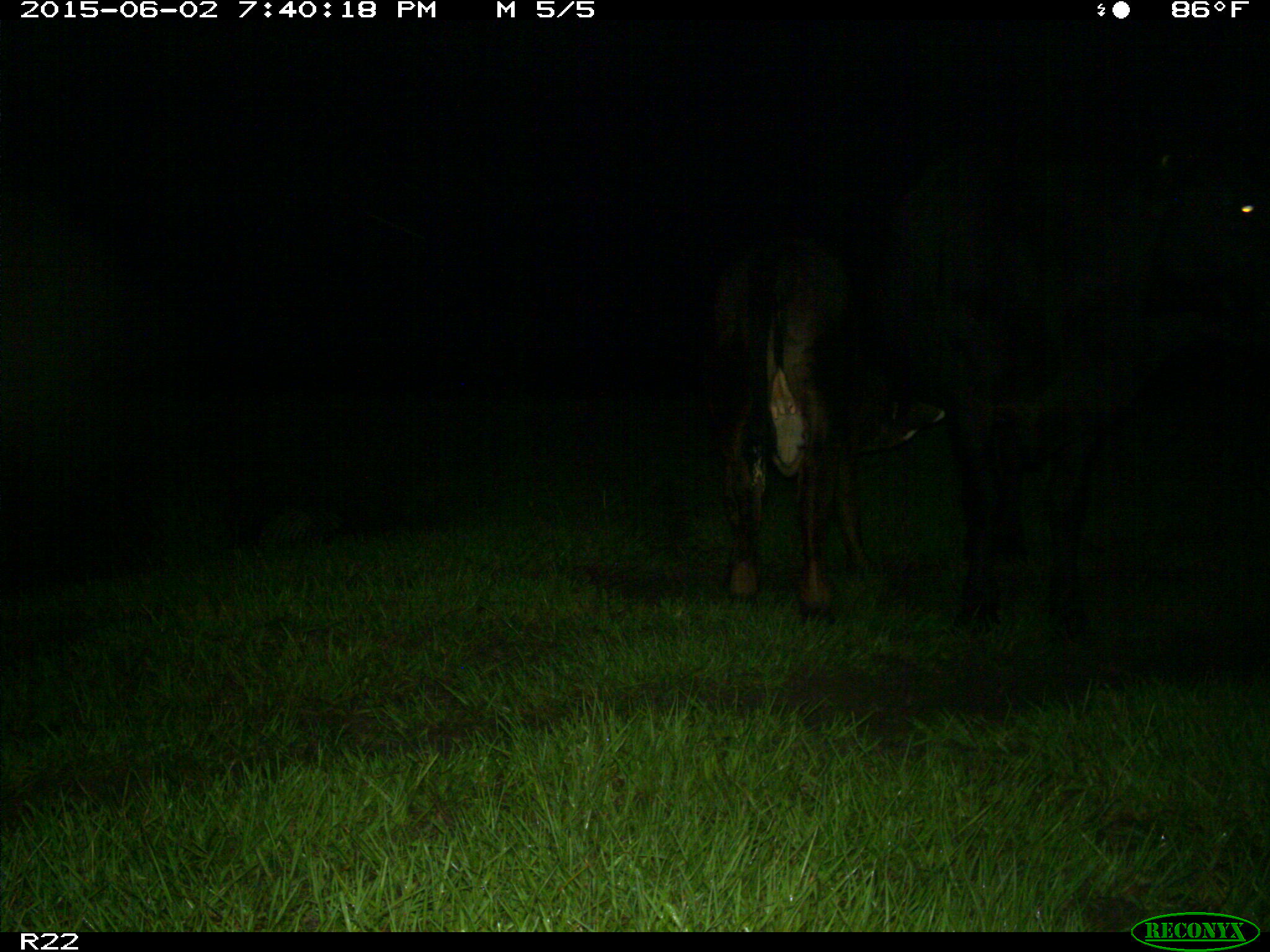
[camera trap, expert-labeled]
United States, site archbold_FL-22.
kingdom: Animalia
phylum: Chordata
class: Mammalia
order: Artiodactyla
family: Bovidae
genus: Bos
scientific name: Bos taurus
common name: domestic cow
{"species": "Bos taurus (domestic cow)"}